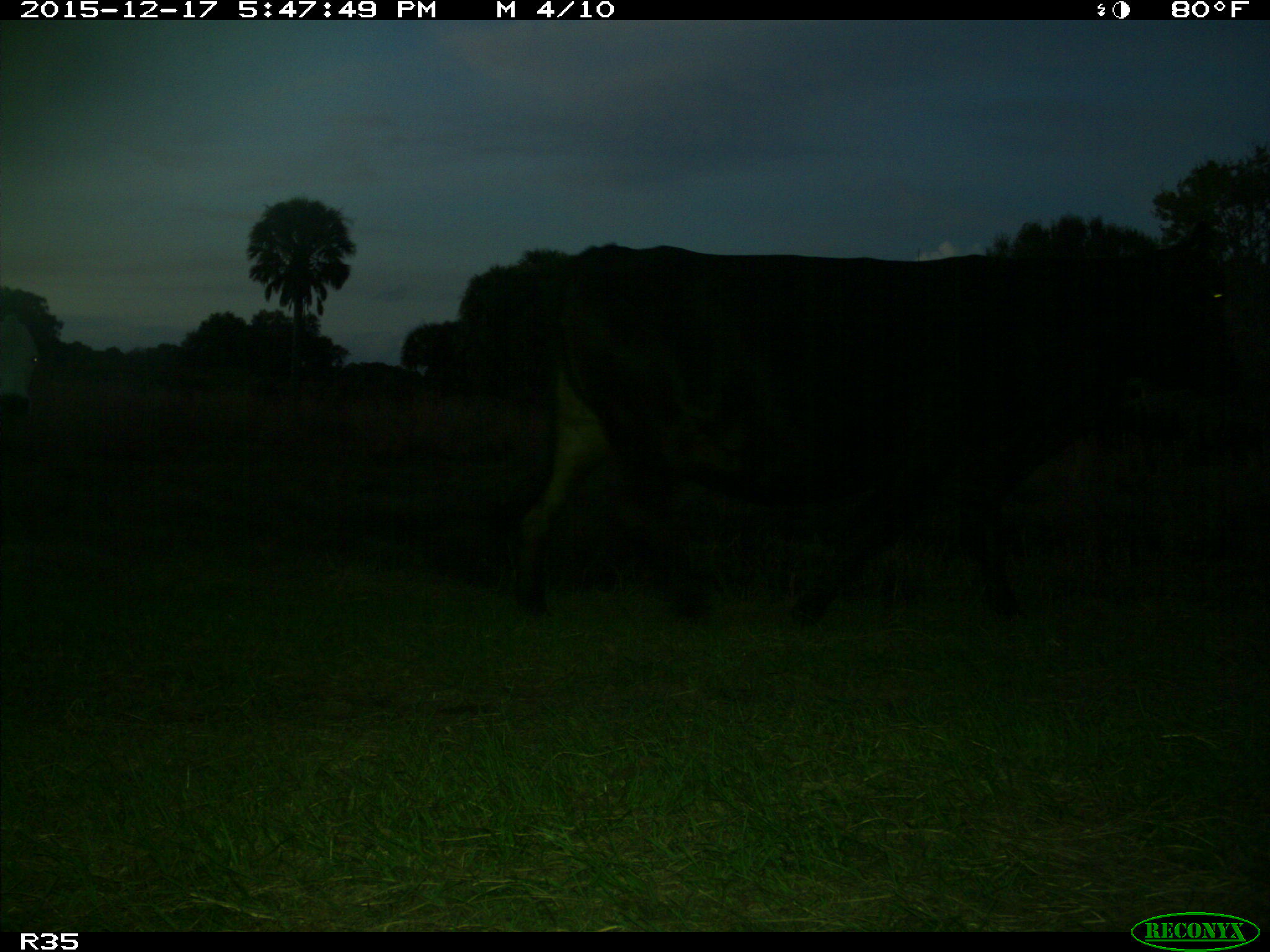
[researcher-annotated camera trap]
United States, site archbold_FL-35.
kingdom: Animalia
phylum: Chordata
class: Mammalia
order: Artiodactyla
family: Bovidae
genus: Bos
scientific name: Bos taurus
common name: domestic cow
Bos taurus (domestic cow).